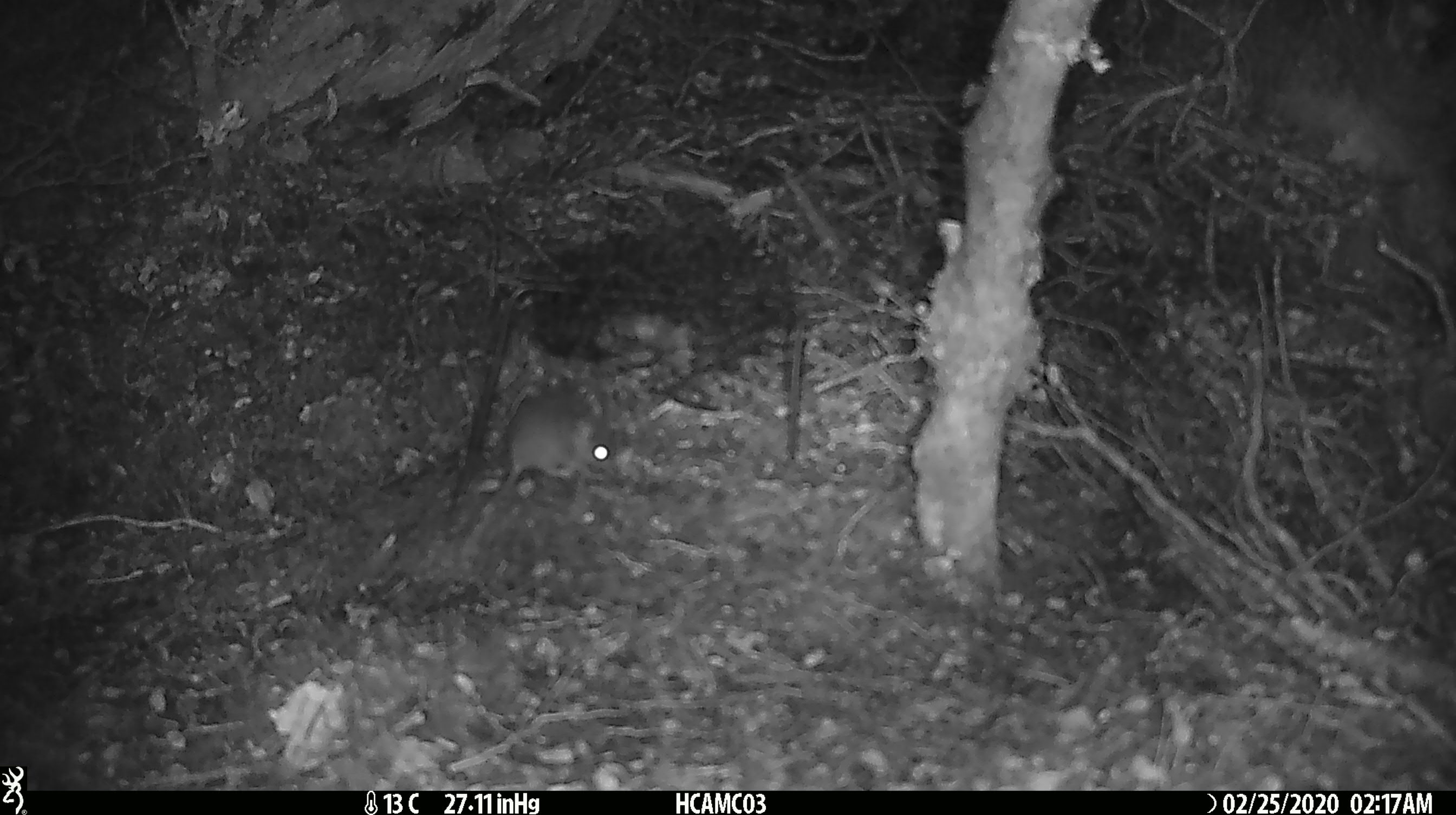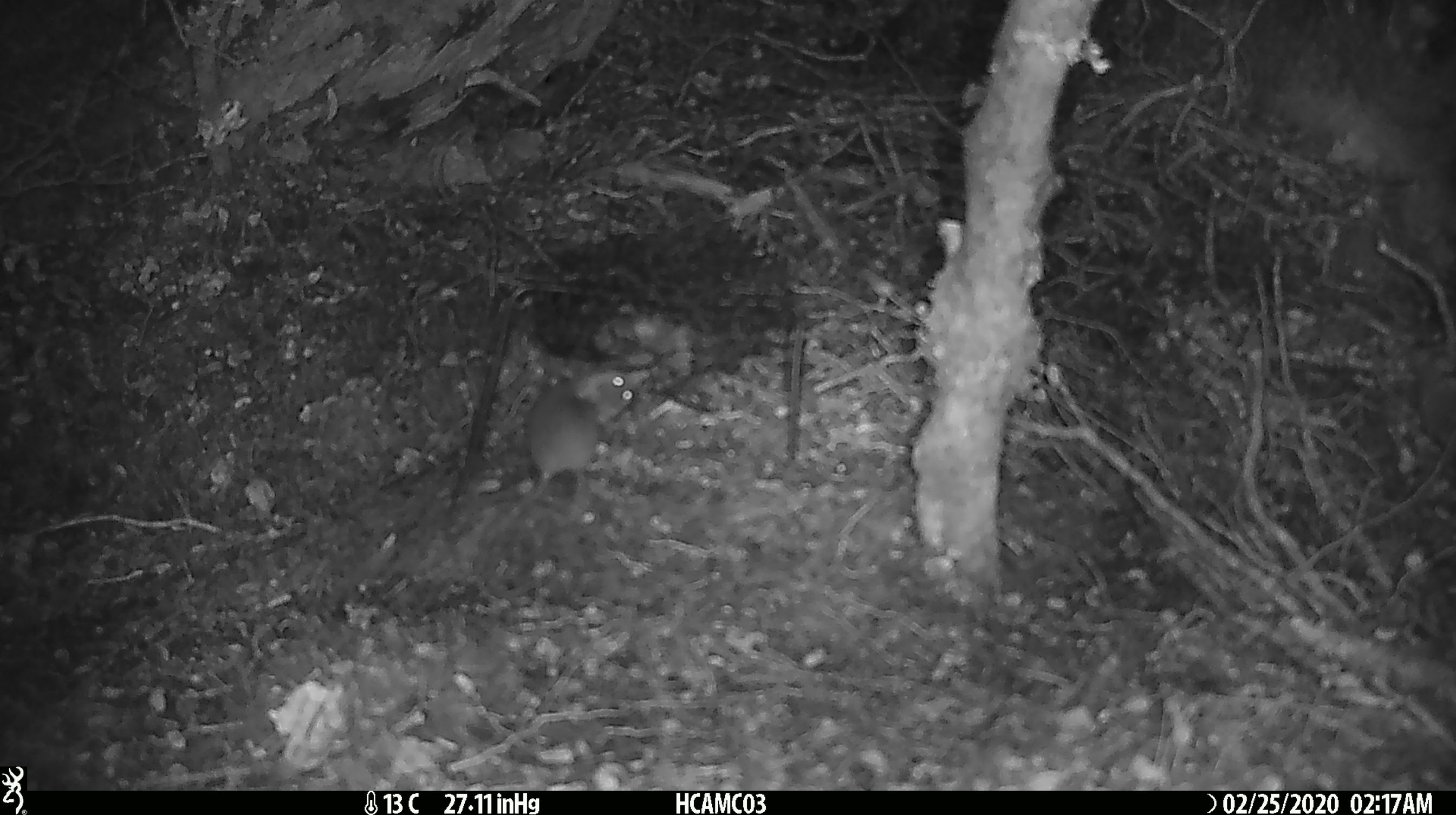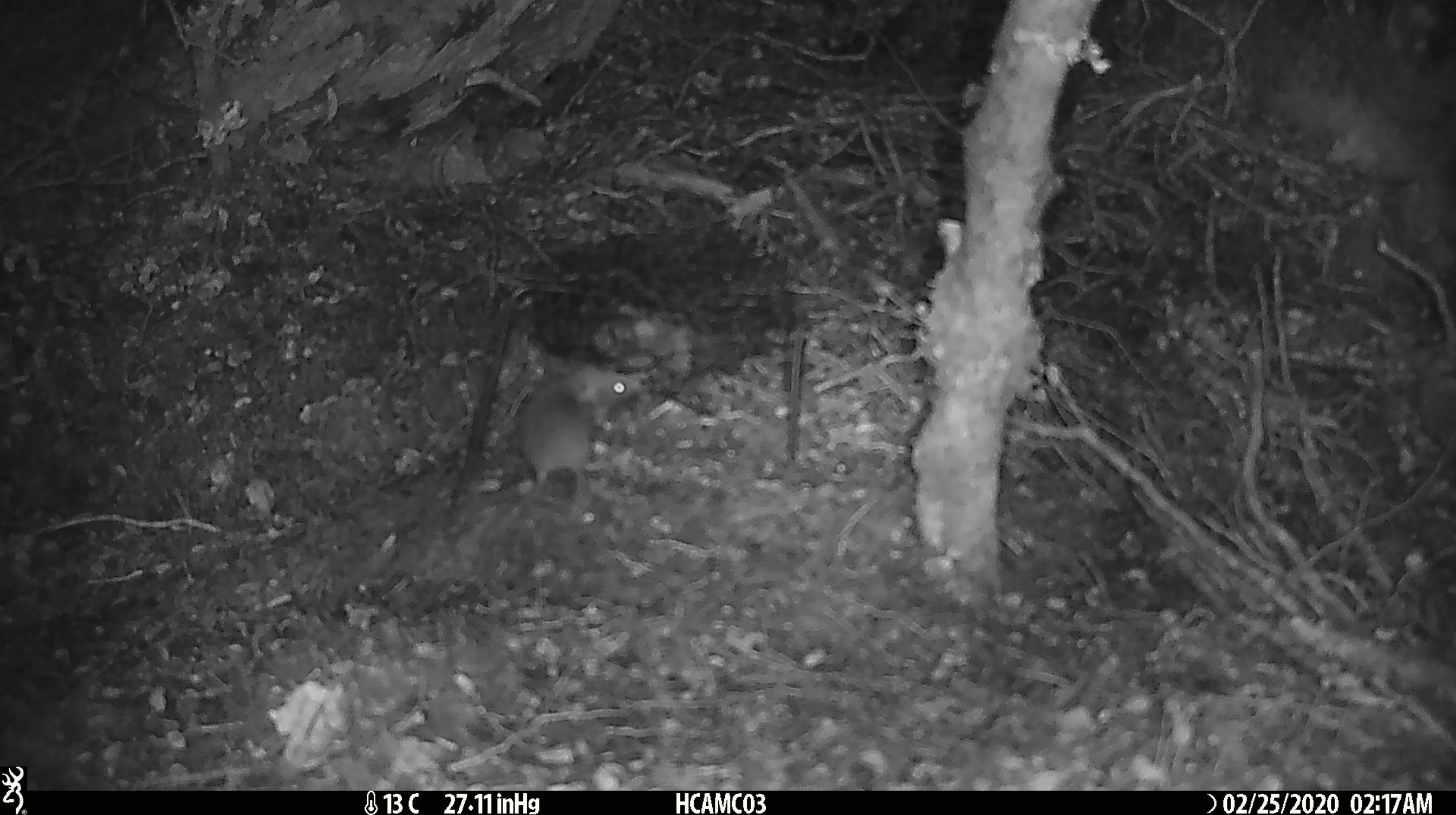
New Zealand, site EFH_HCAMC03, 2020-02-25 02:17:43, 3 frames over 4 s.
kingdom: Animalia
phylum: Chordata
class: Mammalia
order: Rodentia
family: Muridae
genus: Mus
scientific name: Mus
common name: mouse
Mouse (Mus).